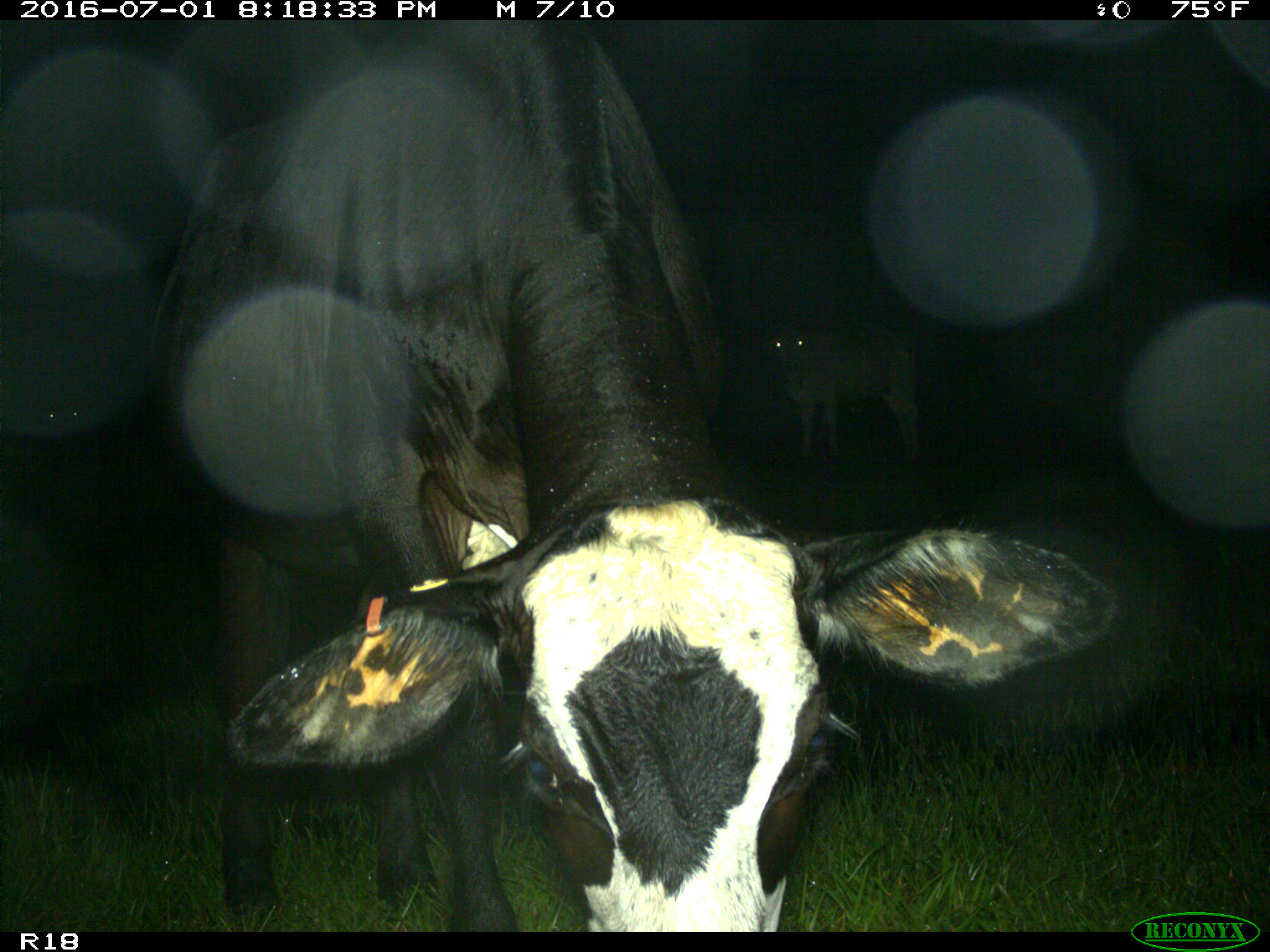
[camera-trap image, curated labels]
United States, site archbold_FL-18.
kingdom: Animalia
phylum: Chordata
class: Mammalia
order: Artiodactyla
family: Bovidae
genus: Bos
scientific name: Bos taurus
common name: domestic cow